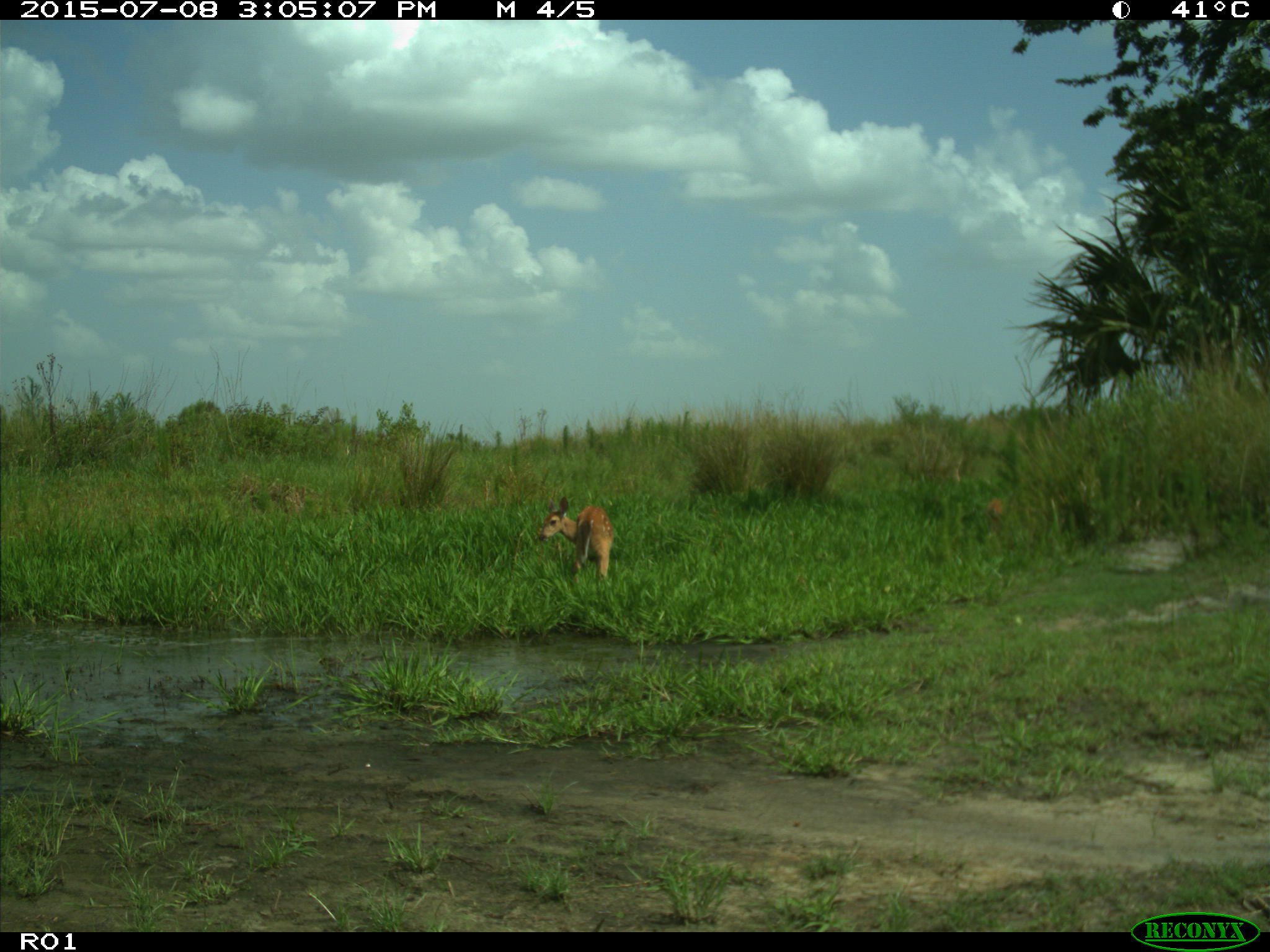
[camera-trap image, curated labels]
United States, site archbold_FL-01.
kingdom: Animalia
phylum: Chordata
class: Mammalia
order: Artiodactyla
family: Cervidae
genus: Odocoileus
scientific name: Odocoileus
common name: deer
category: unidentified deer